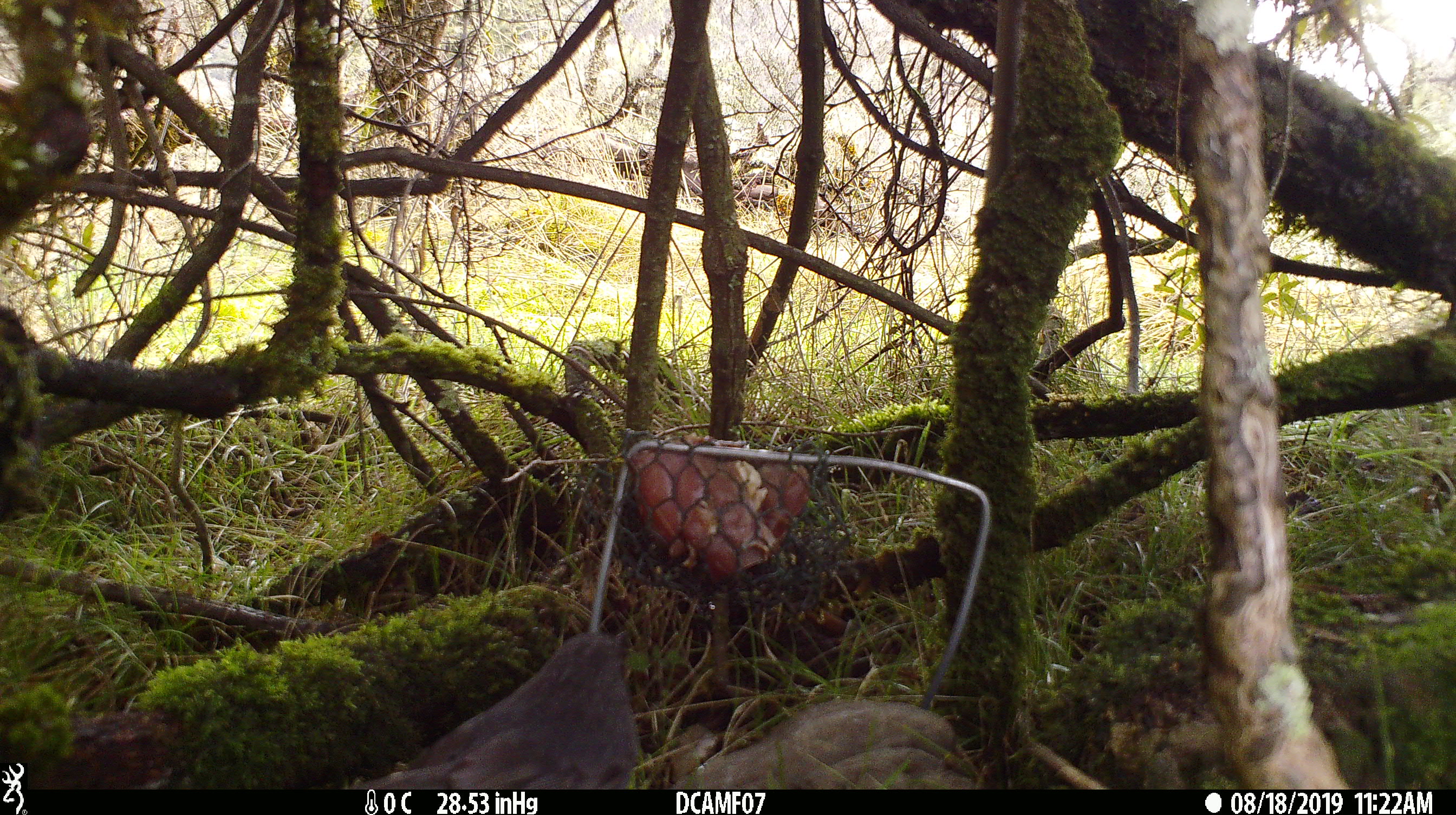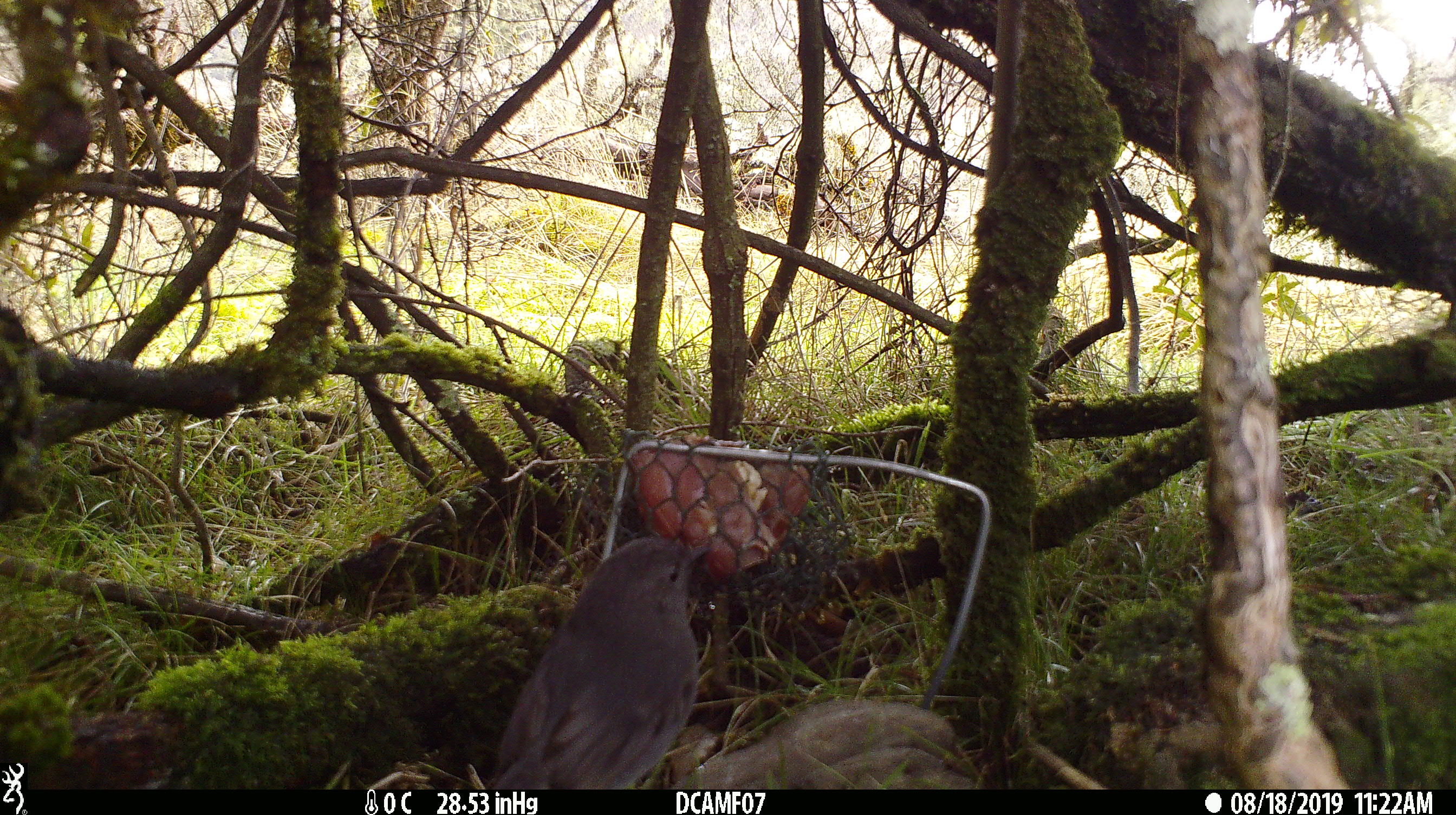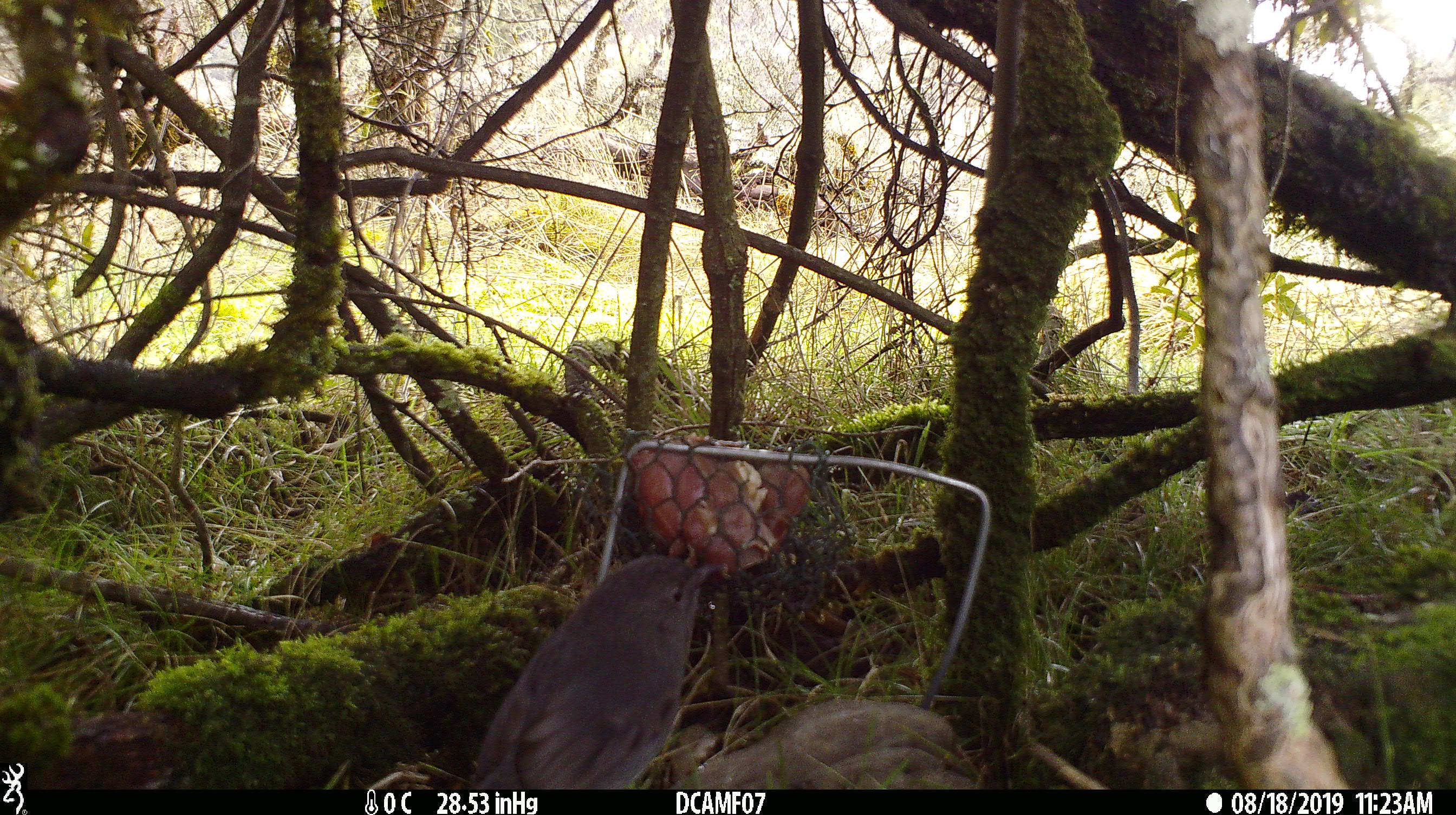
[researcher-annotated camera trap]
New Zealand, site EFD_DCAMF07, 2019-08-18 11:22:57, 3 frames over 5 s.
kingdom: Animalia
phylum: Chordata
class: Aves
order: Passeriformes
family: Petroicidae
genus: Petroica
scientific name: Petroica australis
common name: new zealand robin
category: robin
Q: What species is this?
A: Robin (new zealand robin) (Petroica australis).